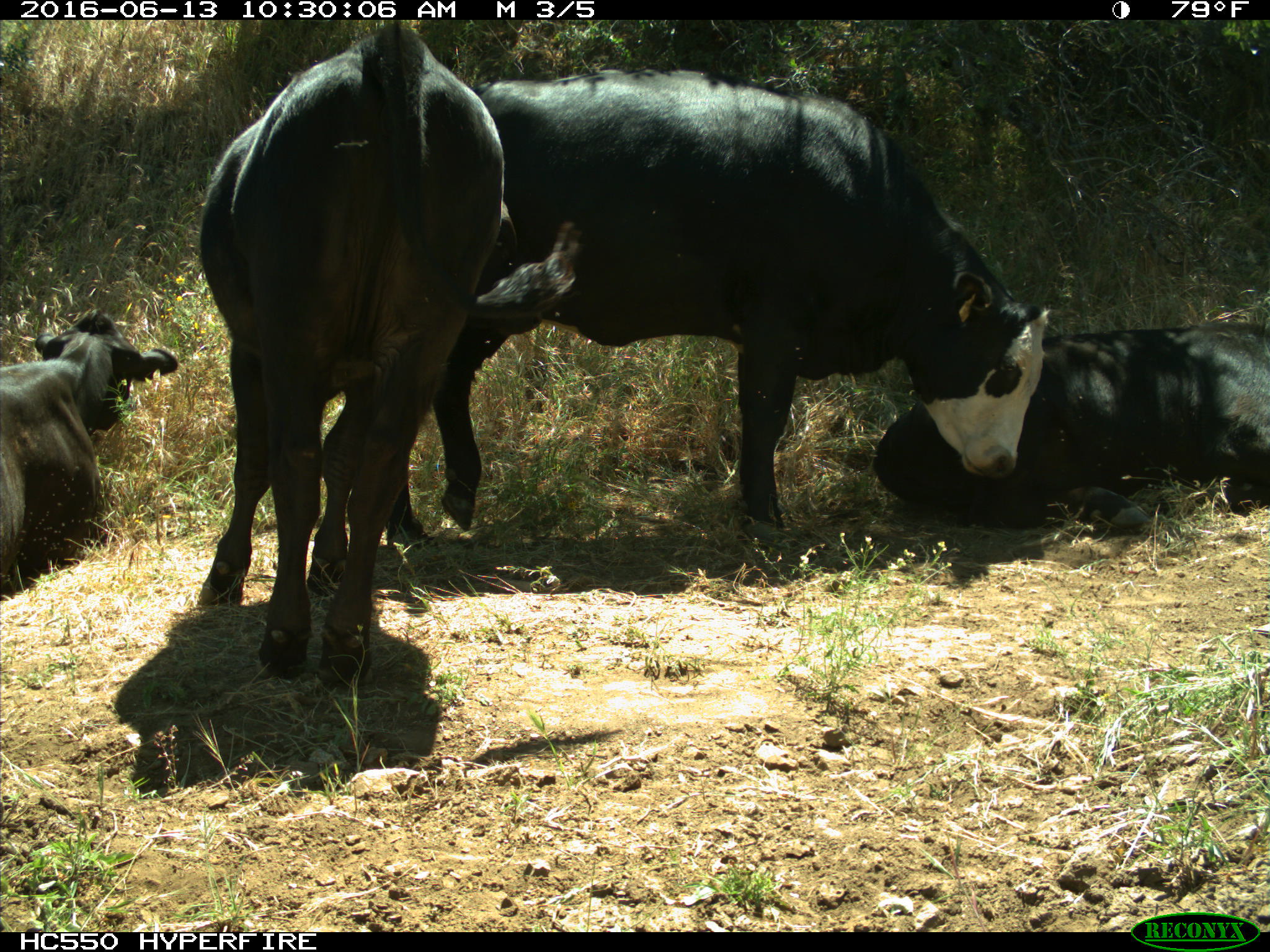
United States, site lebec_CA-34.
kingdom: Animalia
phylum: Chordata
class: Mammalia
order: Artiodactyla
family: Bovidae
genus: Bos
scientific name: Bos taurus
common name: domestic cow